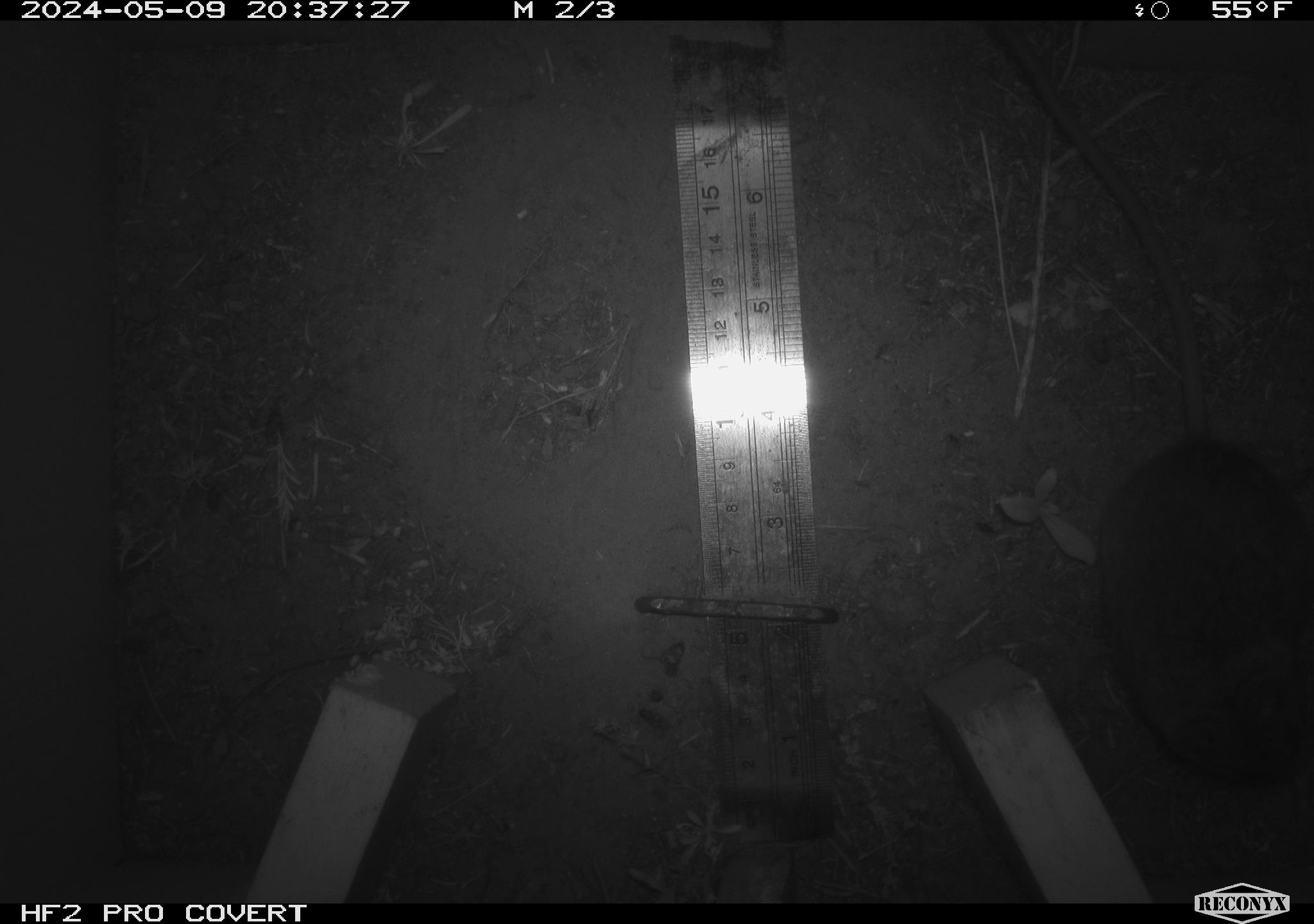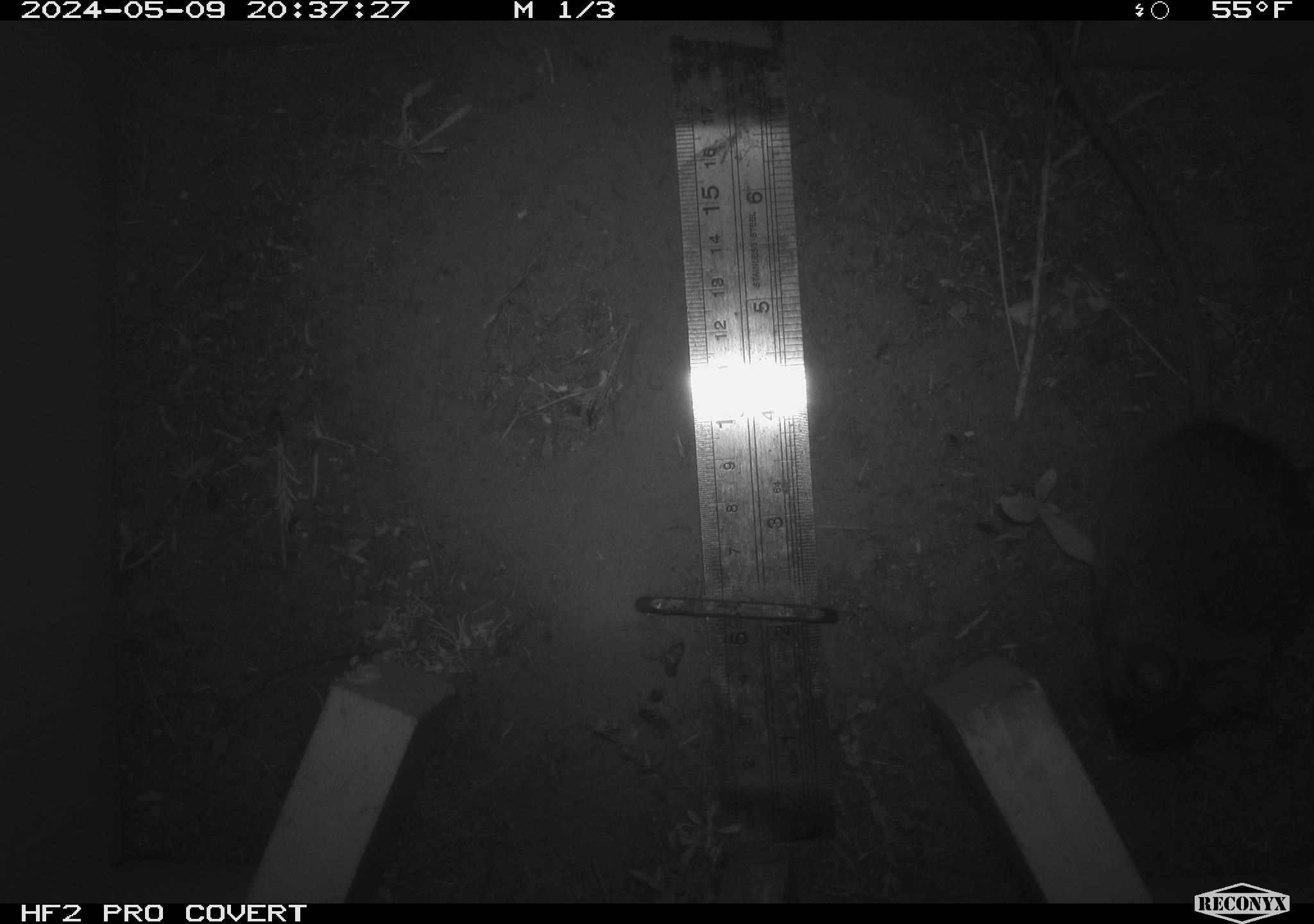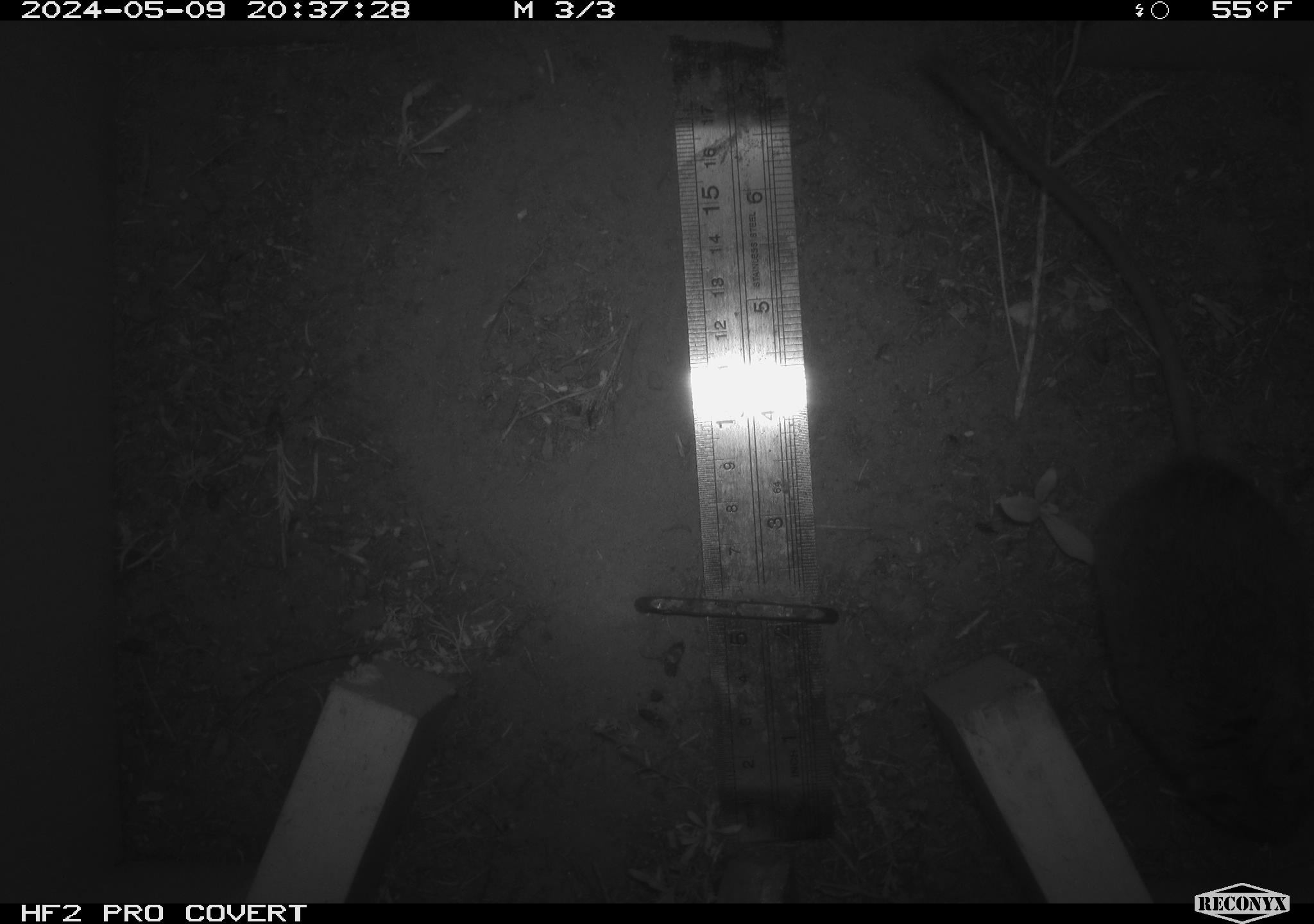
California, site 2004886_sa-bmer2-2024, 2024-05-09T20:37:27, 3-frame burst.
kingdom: Animalia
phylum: Chordata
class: Mammalia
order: Rodentia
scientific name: Rodentia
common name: mouse species